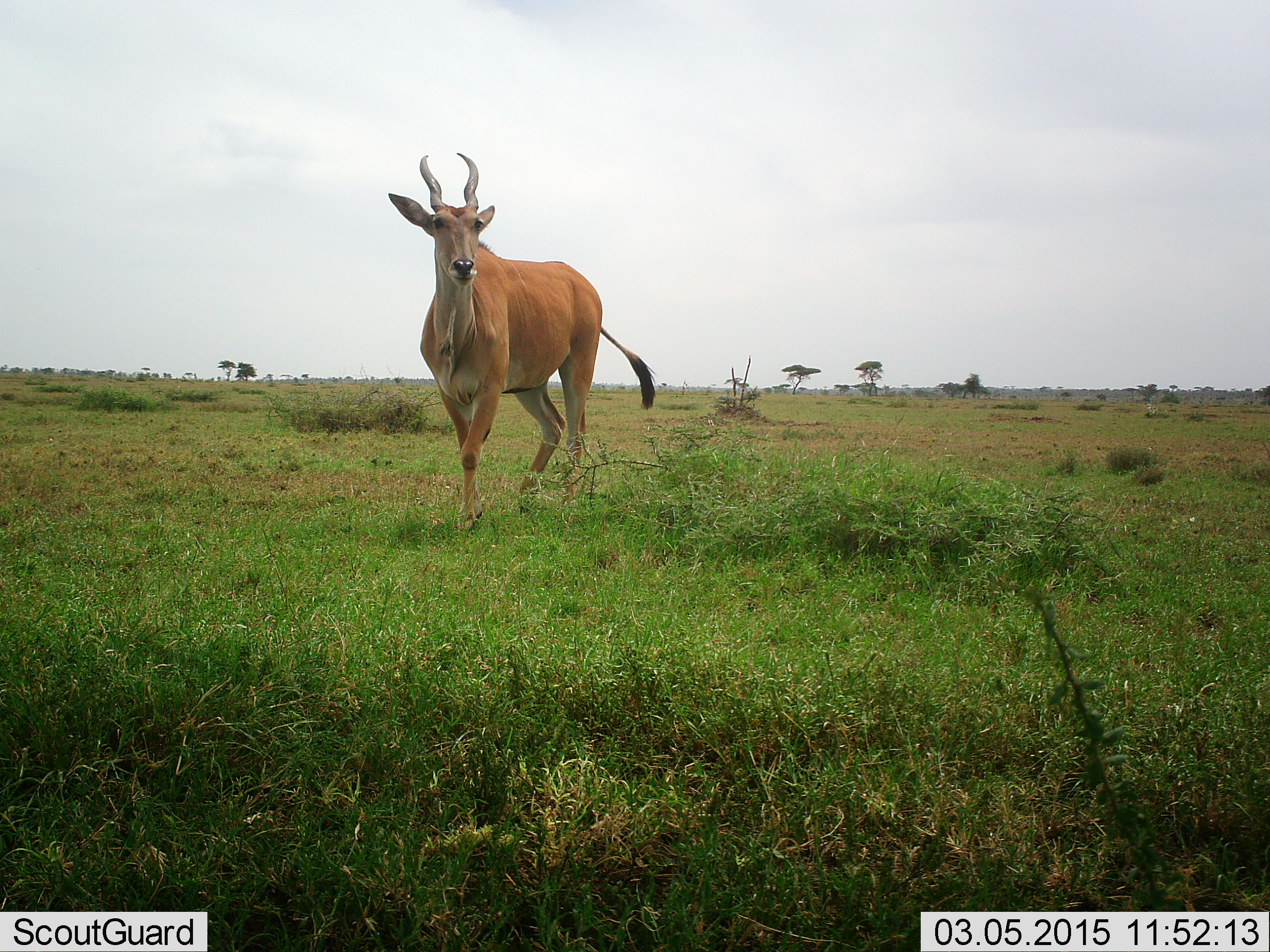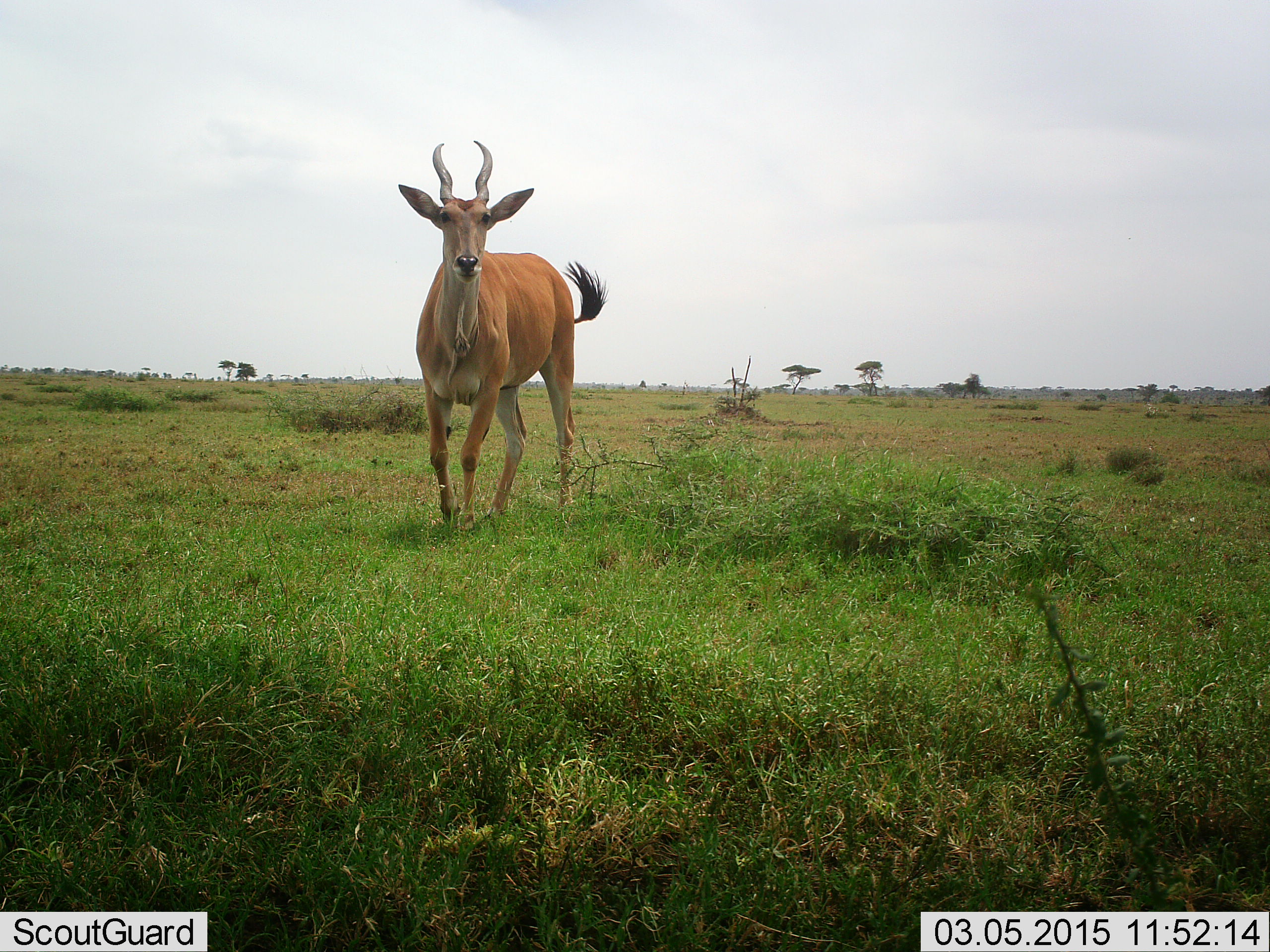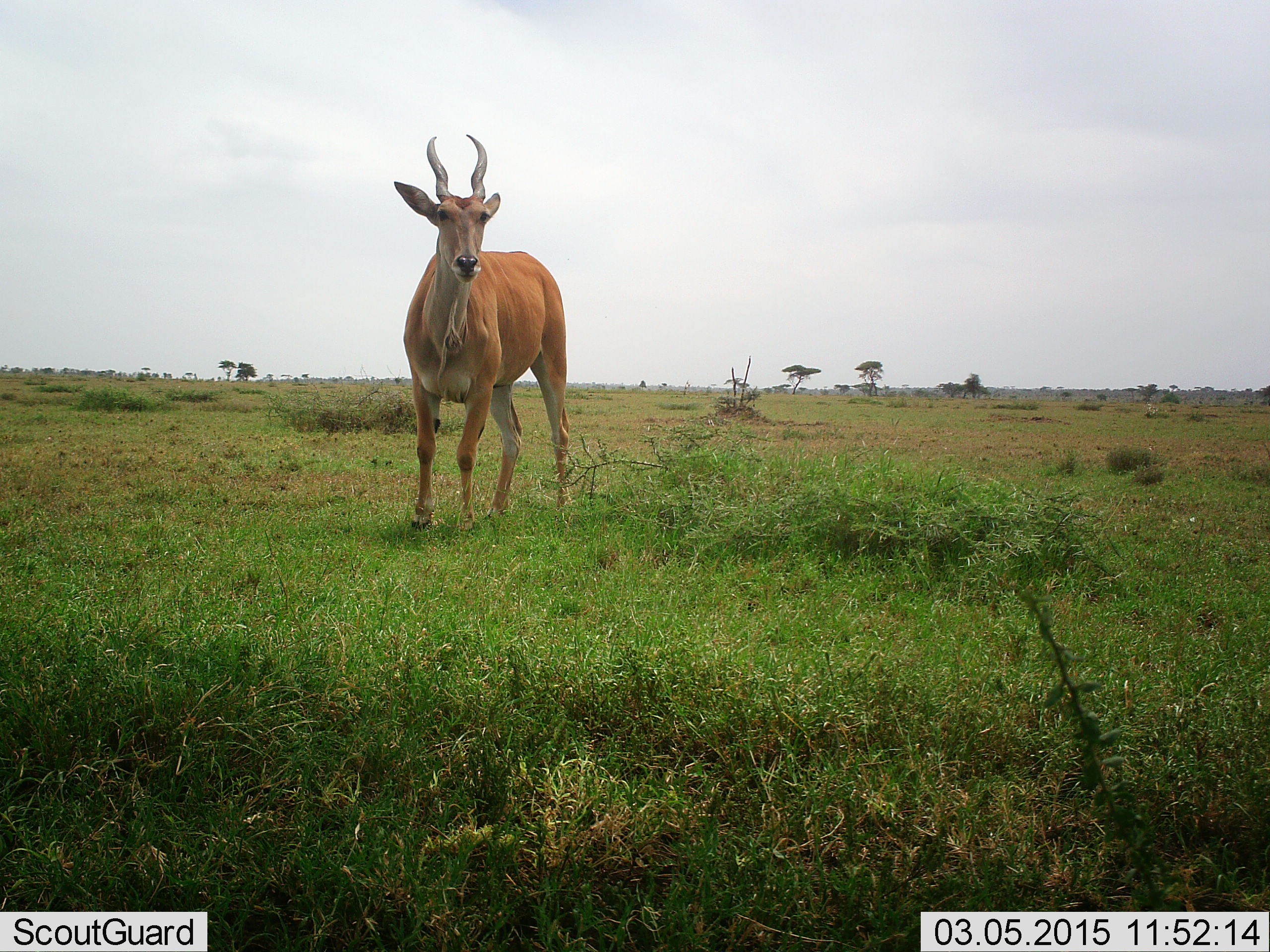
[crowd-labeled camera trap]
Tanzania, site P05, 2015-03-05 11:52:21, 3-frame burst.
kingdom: Animalia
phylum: Chordata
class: Mammalia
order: Artiodactyla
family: Bovidae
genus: Alcelaphus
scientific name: Alcelaphus buselaphus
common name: hartebeest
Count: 1.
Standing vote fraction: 20%.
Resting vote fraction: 0%.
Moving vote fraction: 80%.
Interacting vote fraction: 0%.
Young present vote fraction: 0%.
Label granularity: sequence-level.